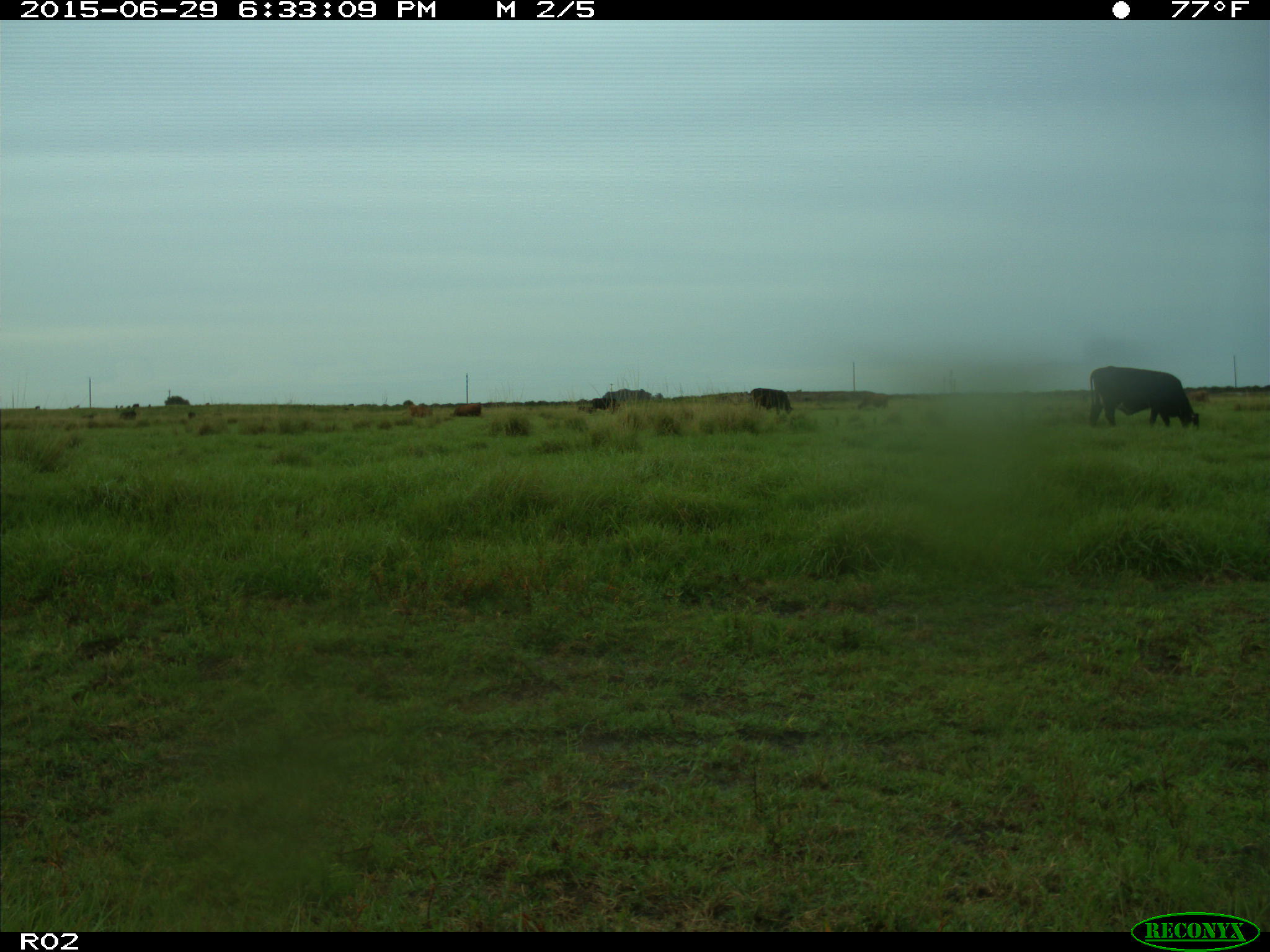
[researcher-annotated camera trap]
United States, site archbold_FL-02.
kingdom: Animalia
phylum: Chordata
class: Mammalia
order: Artiodactyla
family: Bovidae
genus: Bos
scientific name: Bos taurus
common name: domestic cow